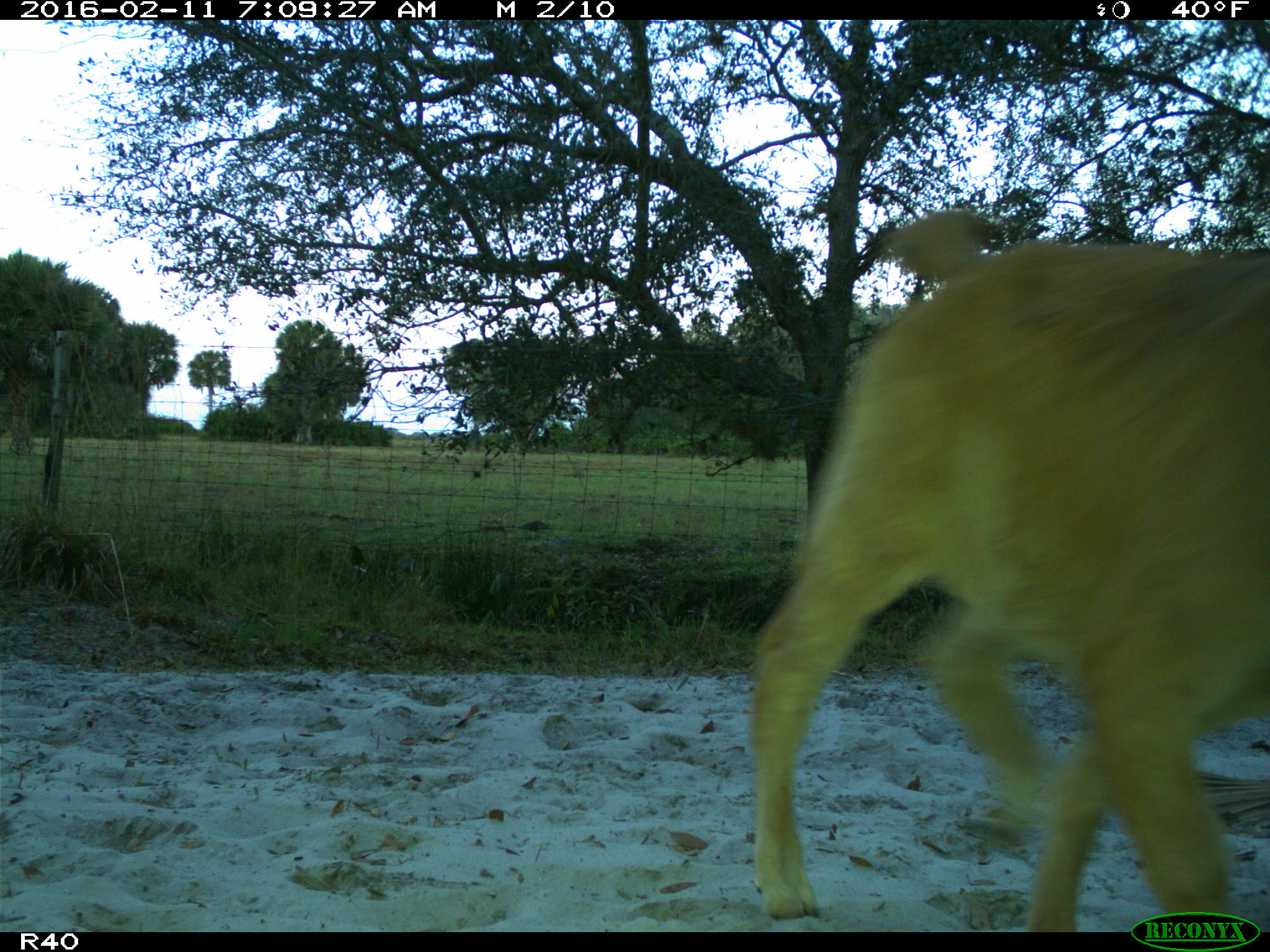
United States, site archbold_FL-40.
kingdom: Animalia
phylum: Chordata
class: Mammalia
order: Artiodactyla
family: Bovidae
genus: Bos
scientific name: Bos taurus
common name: domestic cow